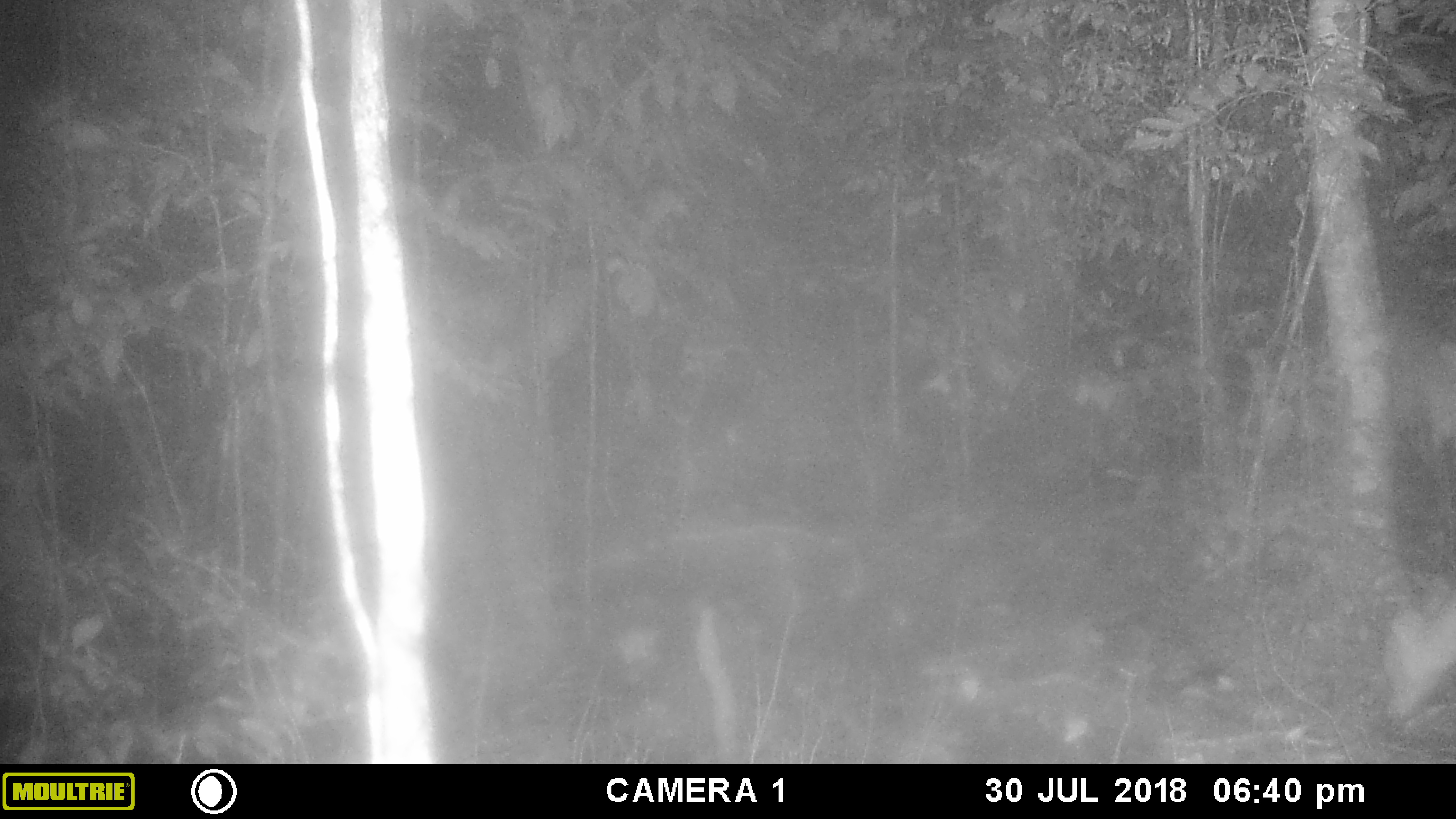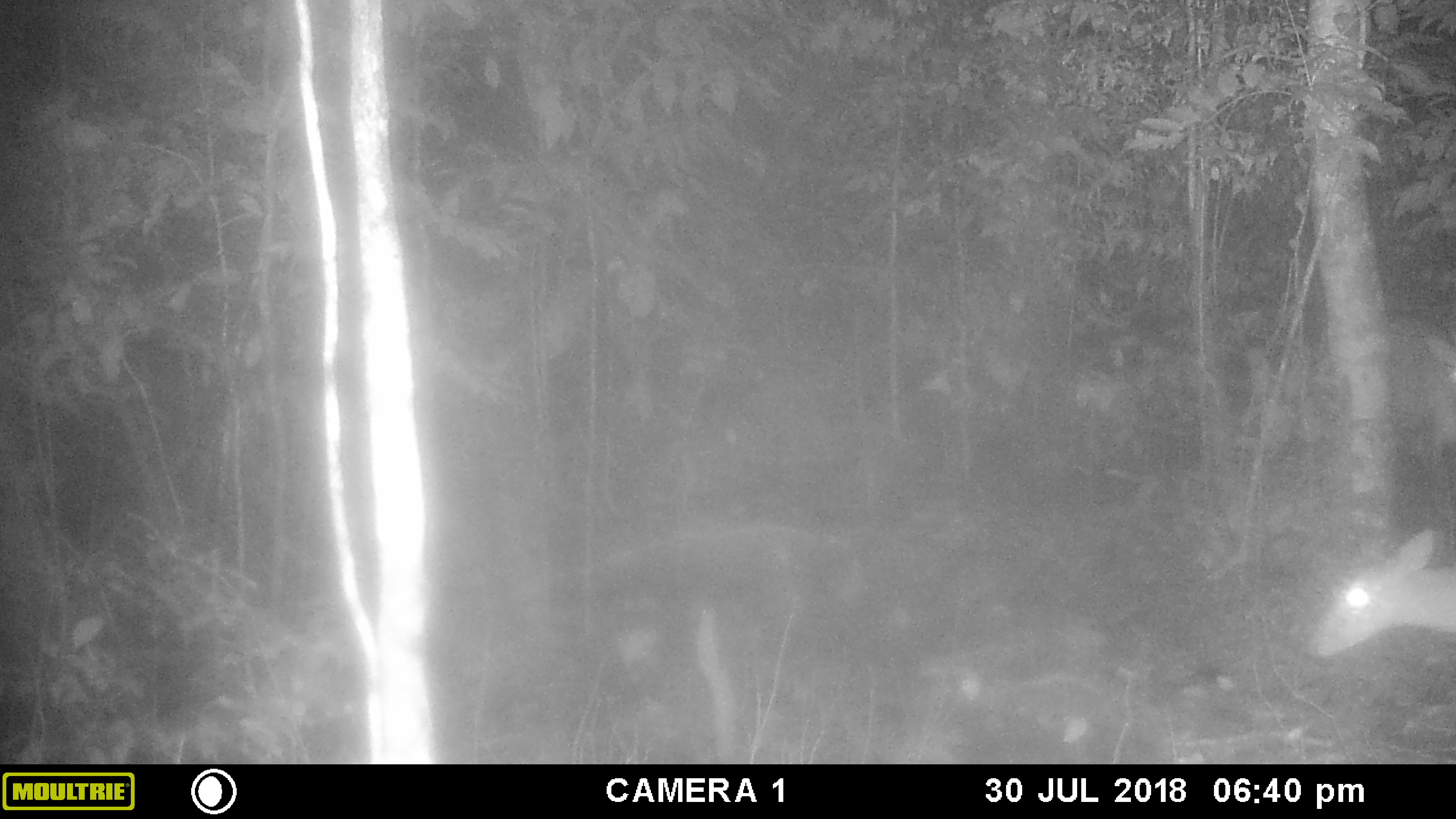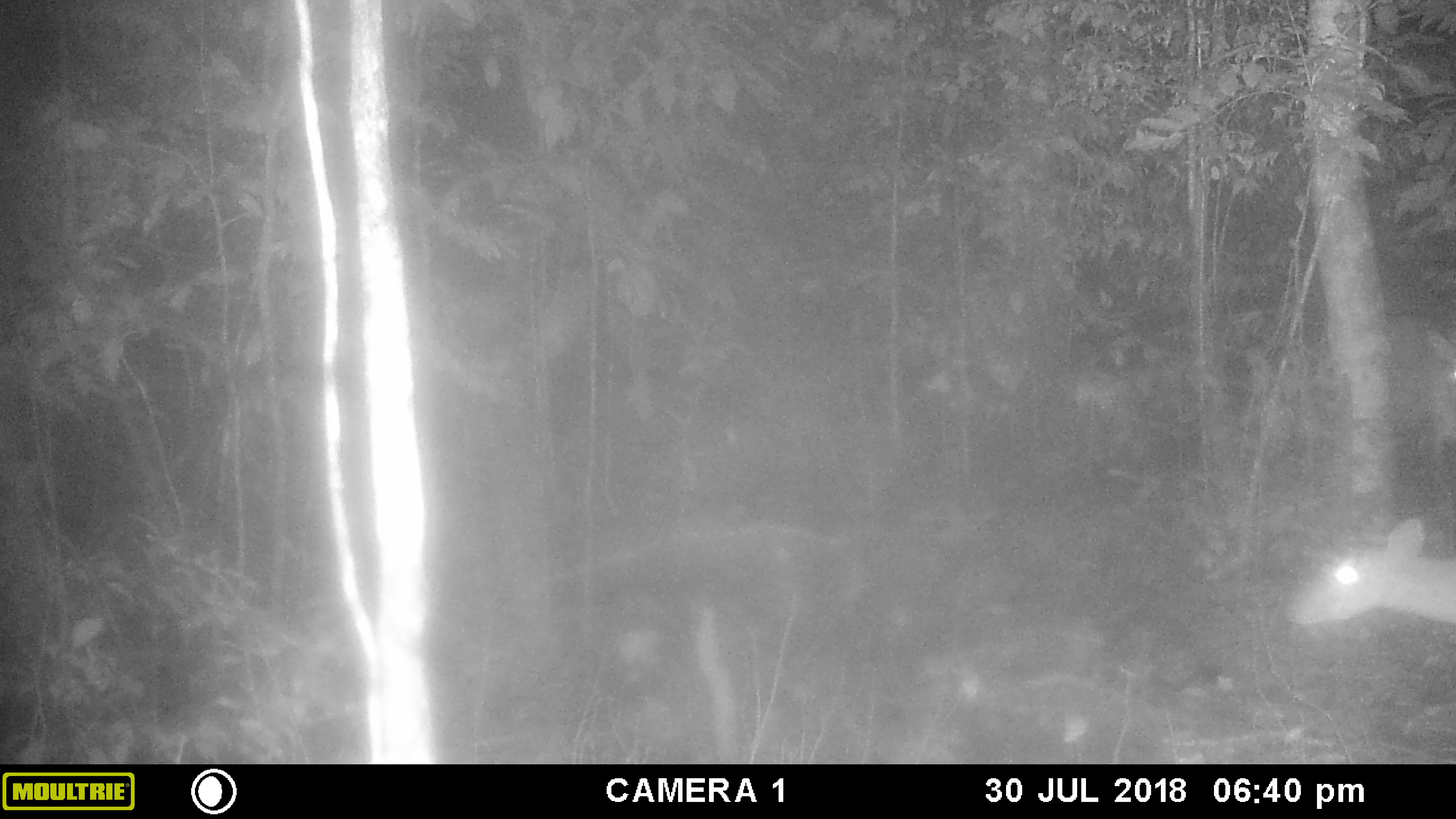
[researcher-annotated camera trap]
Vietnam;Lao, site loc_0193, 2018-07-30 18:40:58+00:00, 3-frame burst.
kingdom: Animalia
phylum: Chordata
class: Mammalia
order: Artiodactyla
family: Cervidae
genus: Muntiacus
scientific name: Muntiacus vuquangensis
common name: large-antlered muntjac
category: large antlered muntjac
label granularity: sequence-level